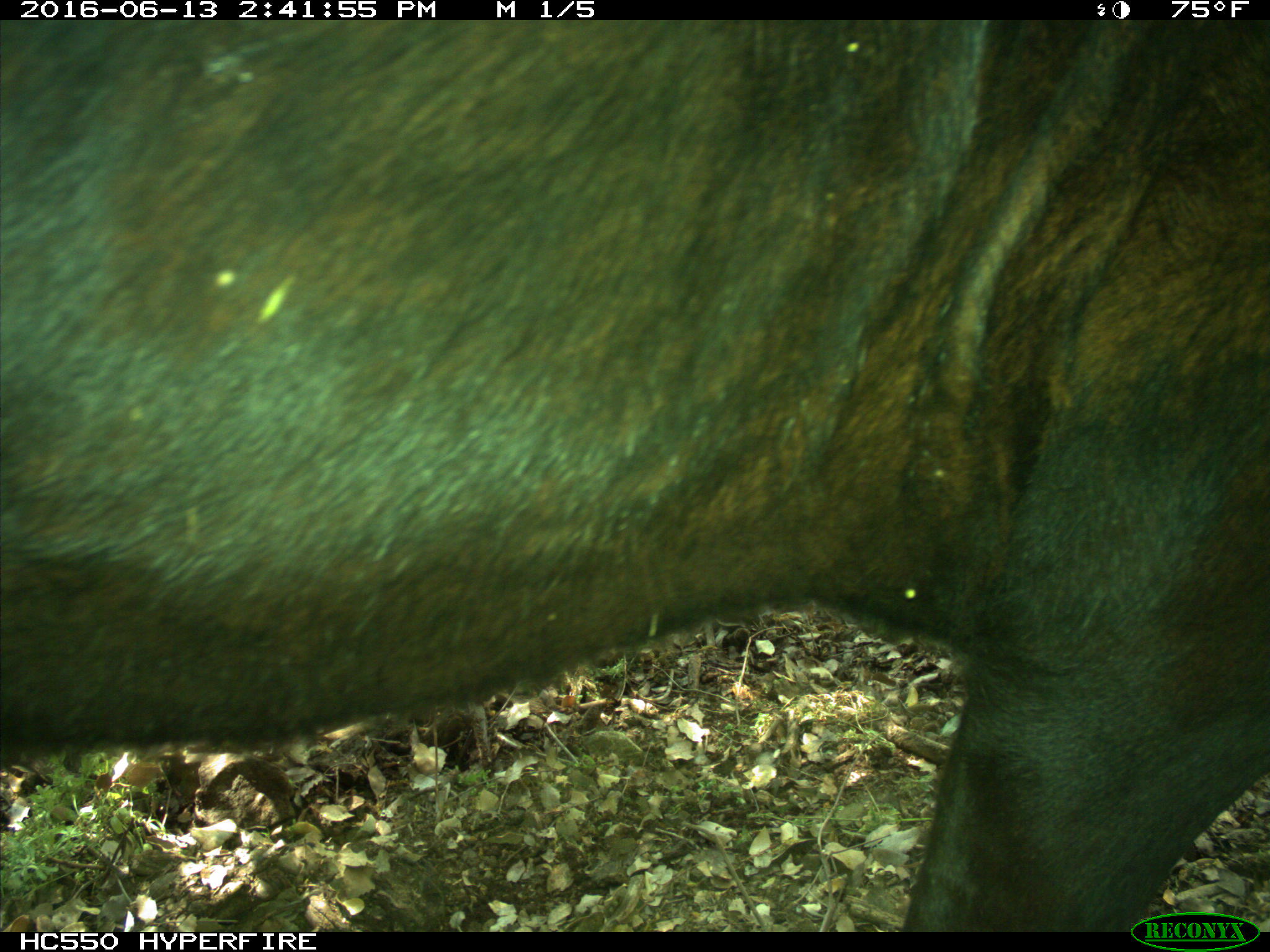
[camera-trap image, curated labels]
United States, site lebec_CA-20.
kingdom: Animalia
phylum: Chordata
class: Mammalia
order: Artiodactyla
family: Bovidae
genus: Bos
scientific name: Bos taurus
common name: domestic cow